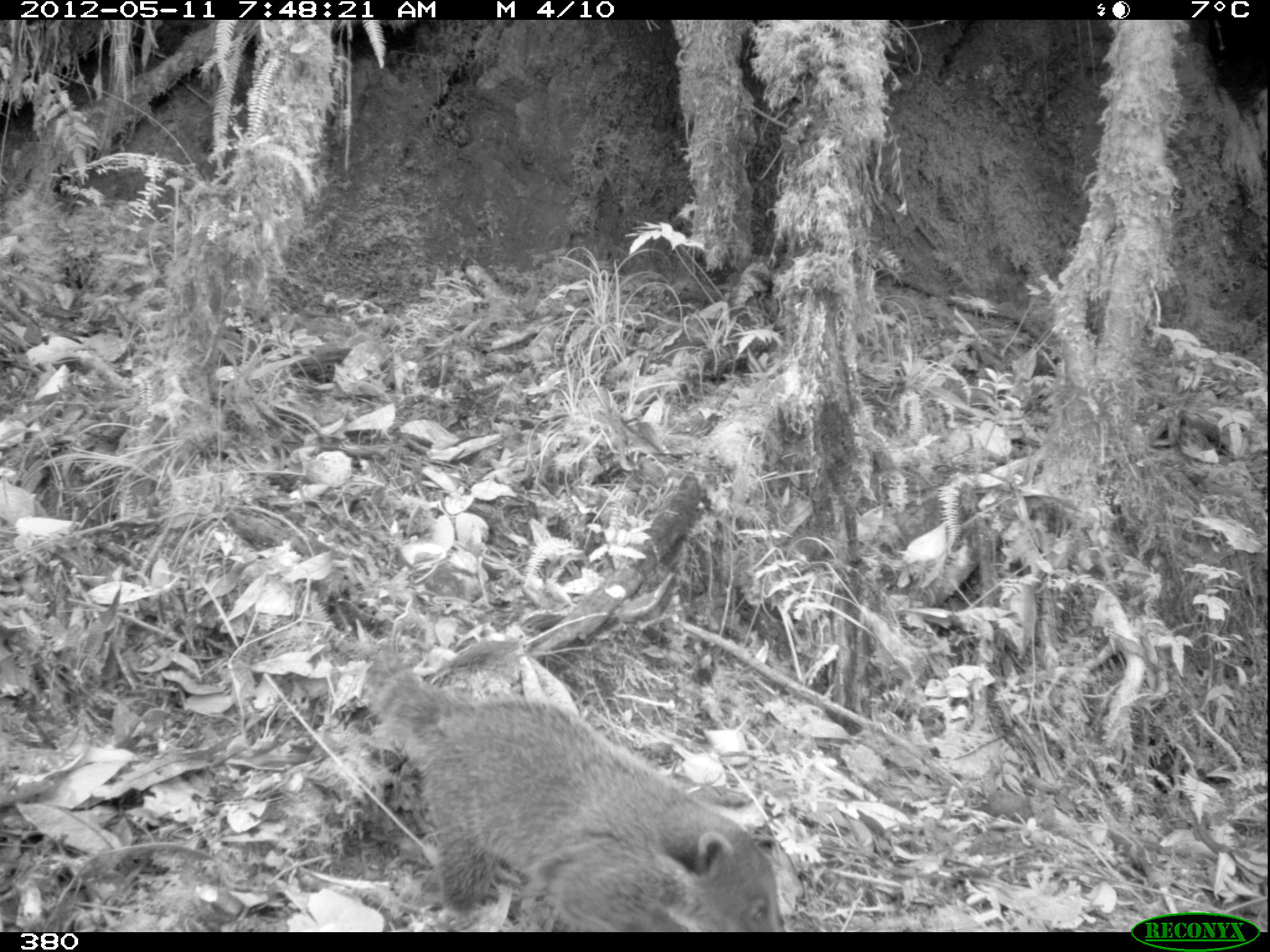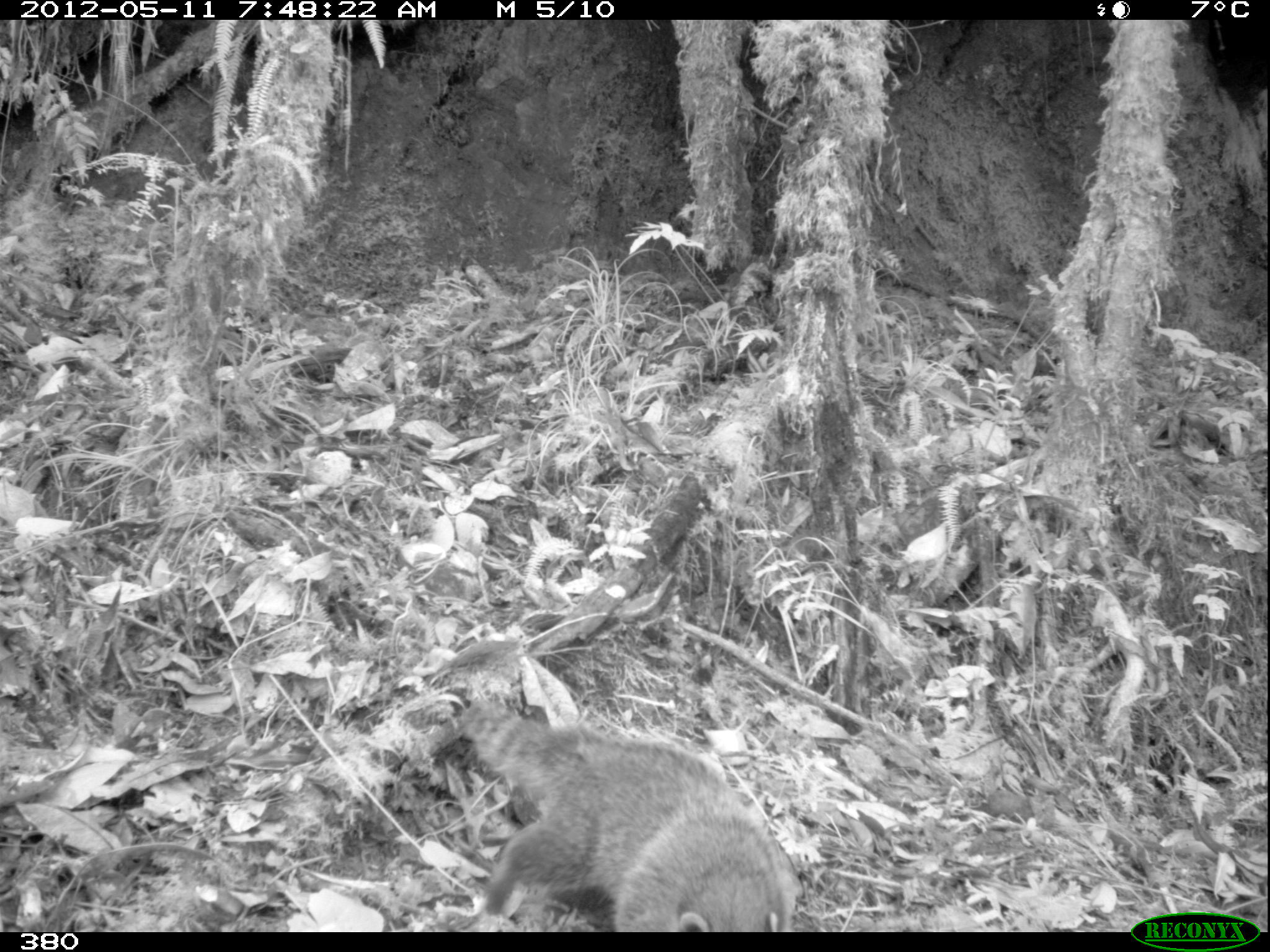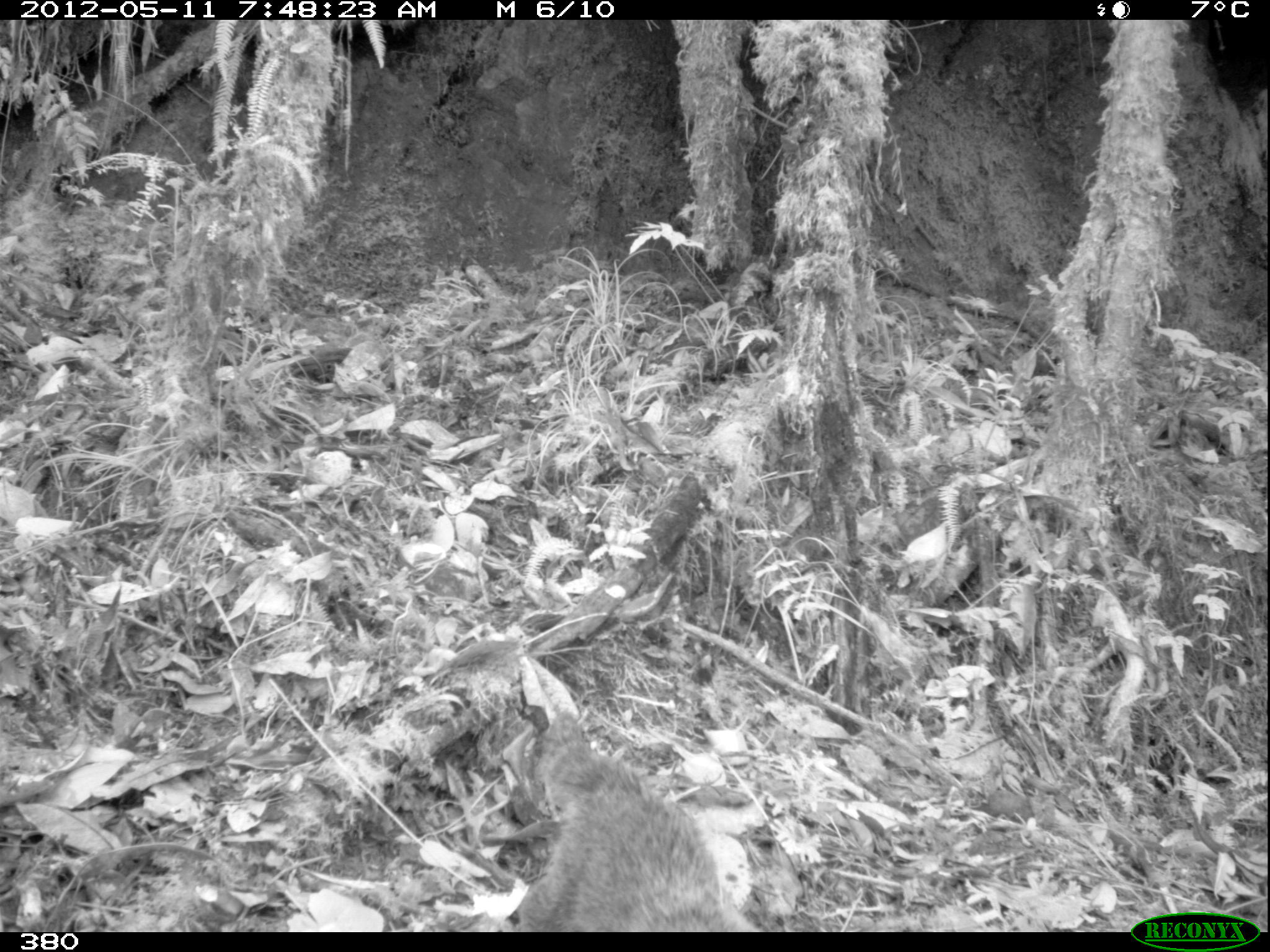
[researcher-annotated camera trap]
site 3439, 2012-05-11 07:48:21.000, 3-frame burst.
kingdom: Animalia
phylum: Chordata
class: Mammalia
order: Carnivora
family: Procyonidae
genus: Nasua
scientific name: Nasua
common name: coatis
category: unknown coati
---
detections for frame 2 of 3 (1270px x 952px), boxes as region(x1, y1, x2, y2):
unknown coati: region(454, 696, 798, 931)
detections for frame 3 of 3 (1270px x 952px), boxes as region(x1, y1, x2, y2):
unknown coati: region(517, 710, 759, 932)